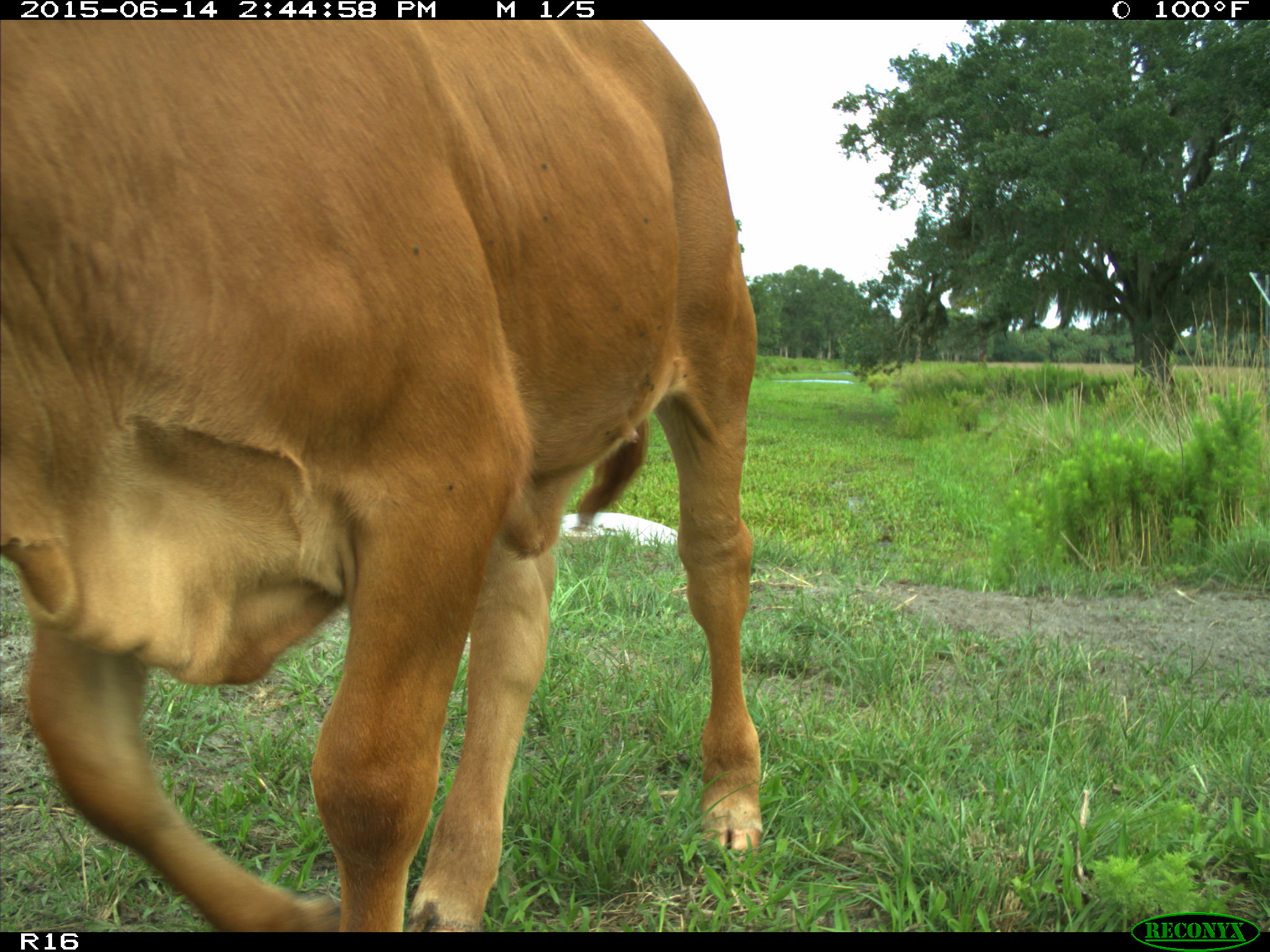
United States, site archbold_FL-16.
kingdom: Animalia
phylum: Chordata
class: Mammalia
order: Artiodactyla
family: Bovidae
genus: Bos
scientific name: Bos taurus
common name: domestic cow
Bos taurus (domestic cow).